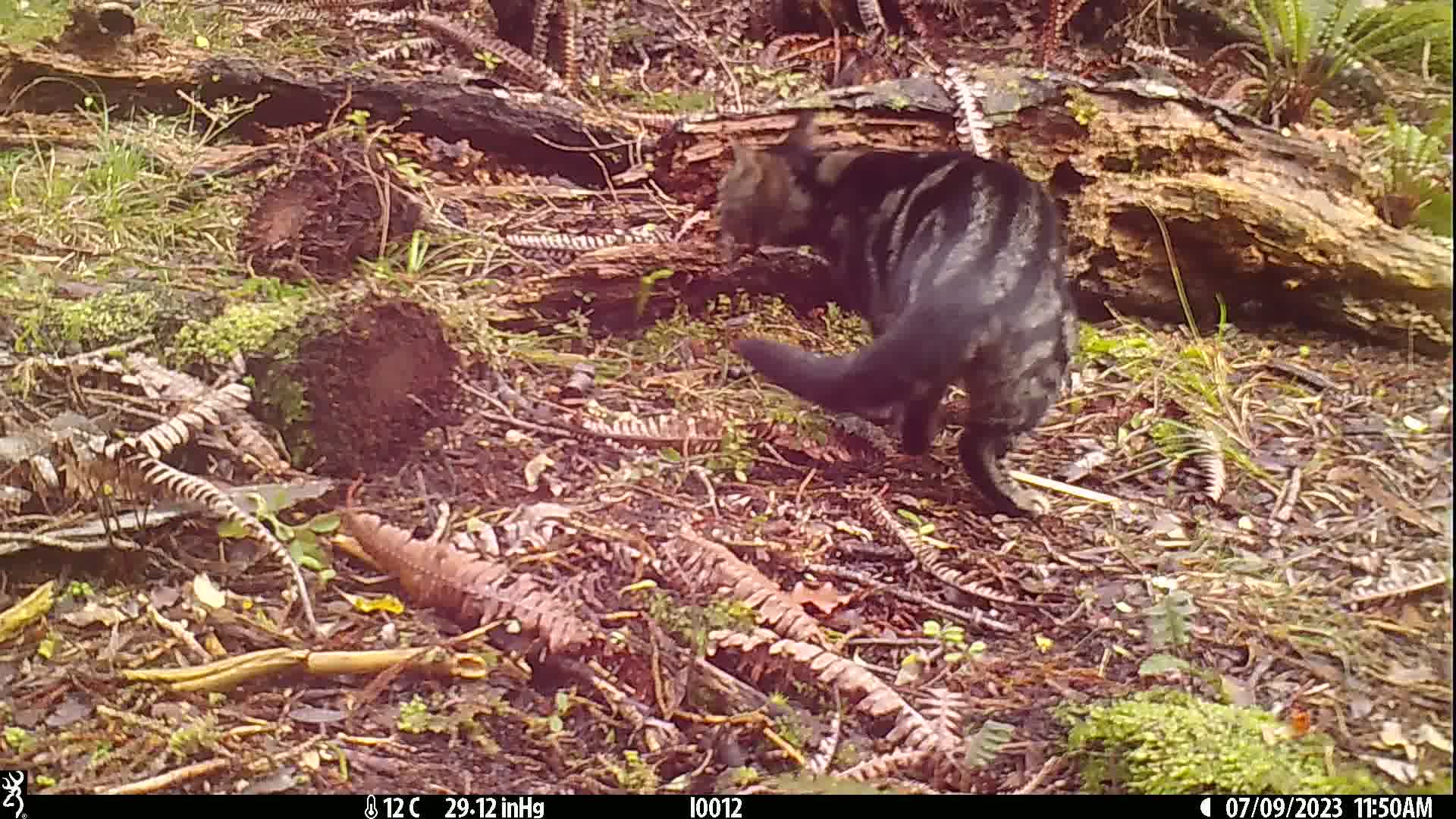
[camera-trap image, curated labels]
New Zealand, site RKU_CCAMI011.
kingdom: Animalia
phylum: Chordata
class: Mammalia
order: Carnivora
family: Felidae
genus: Felis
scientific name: Felis catus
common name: domestic cat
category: cat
Cat (domestic cat) (Felis catus).